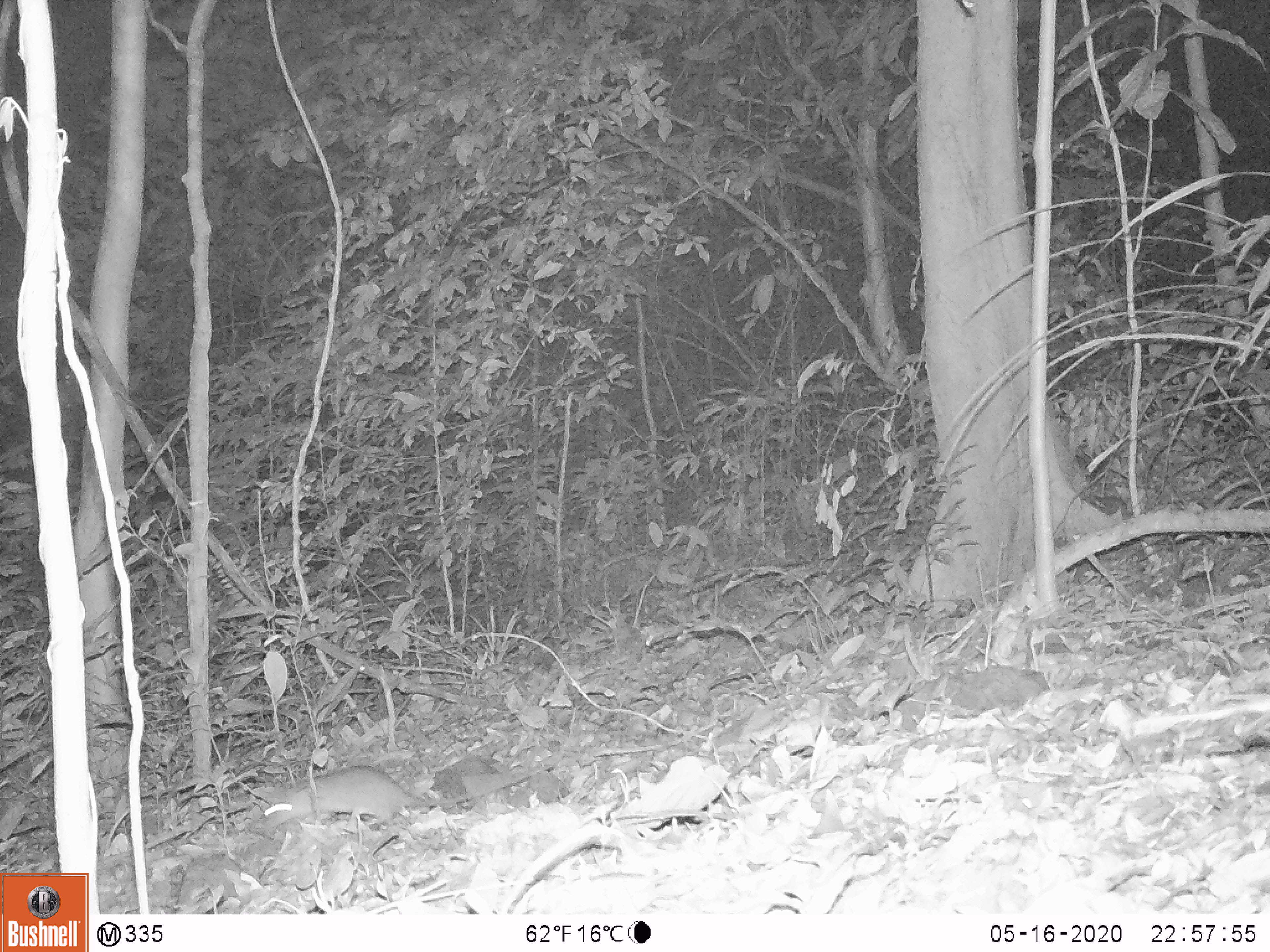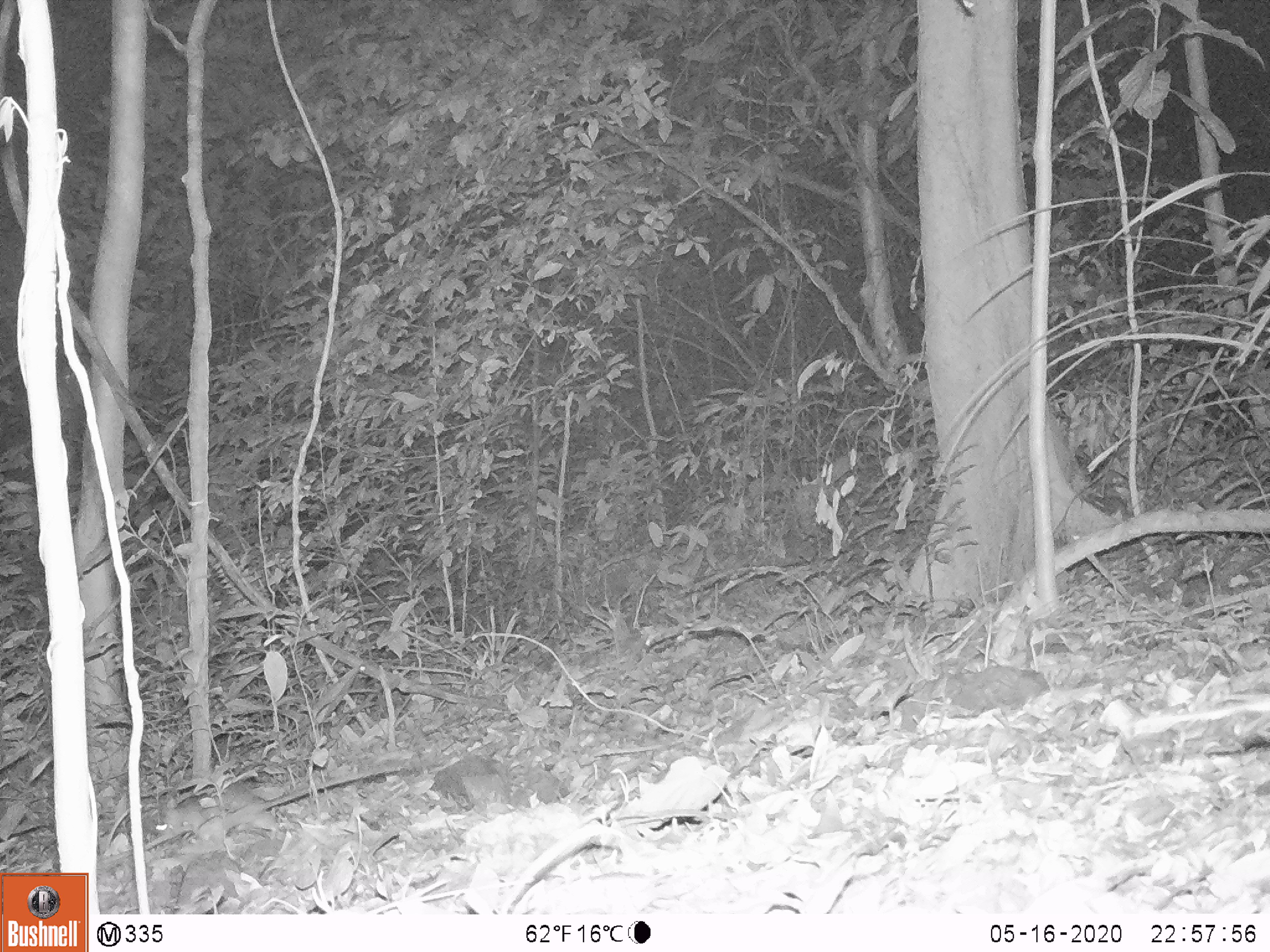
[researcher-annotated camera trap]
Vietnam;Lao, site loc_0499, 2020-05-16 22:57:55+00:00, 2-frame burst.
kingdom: Animalia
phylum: Chordata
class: Mammalia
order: Rodentia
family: Muridae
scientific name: Muridae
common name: old-world mice and rats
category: unidentified murid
Unidentified murid (old-world mice and rats) (Muridae). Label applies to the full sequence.